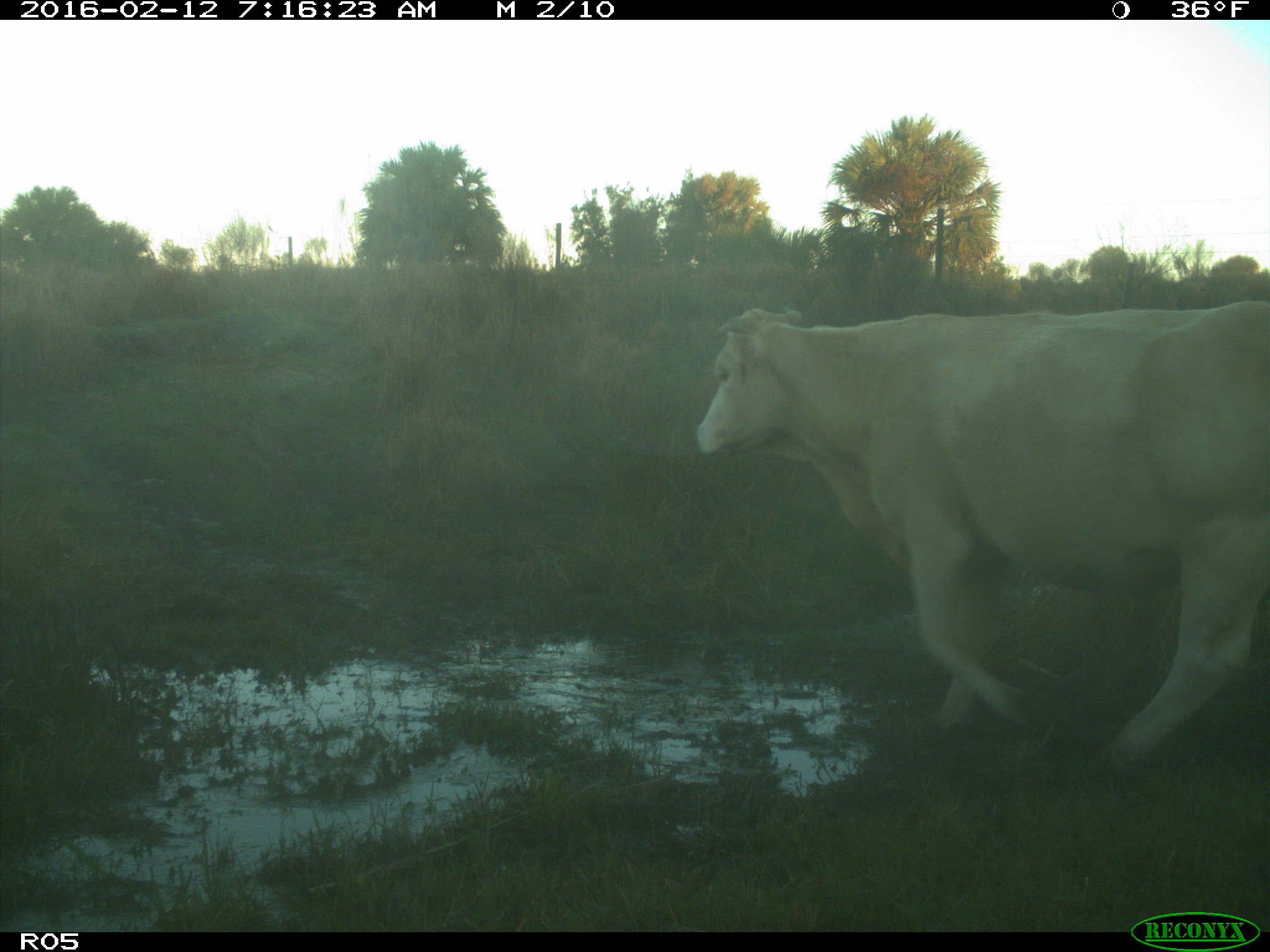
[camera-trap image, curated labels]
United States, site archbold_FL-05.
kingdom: Animalia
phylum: Chordata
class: Mammalia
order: Artiodactyla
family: Bovidae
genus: Bos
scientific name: Bos taurus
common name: domestic cow